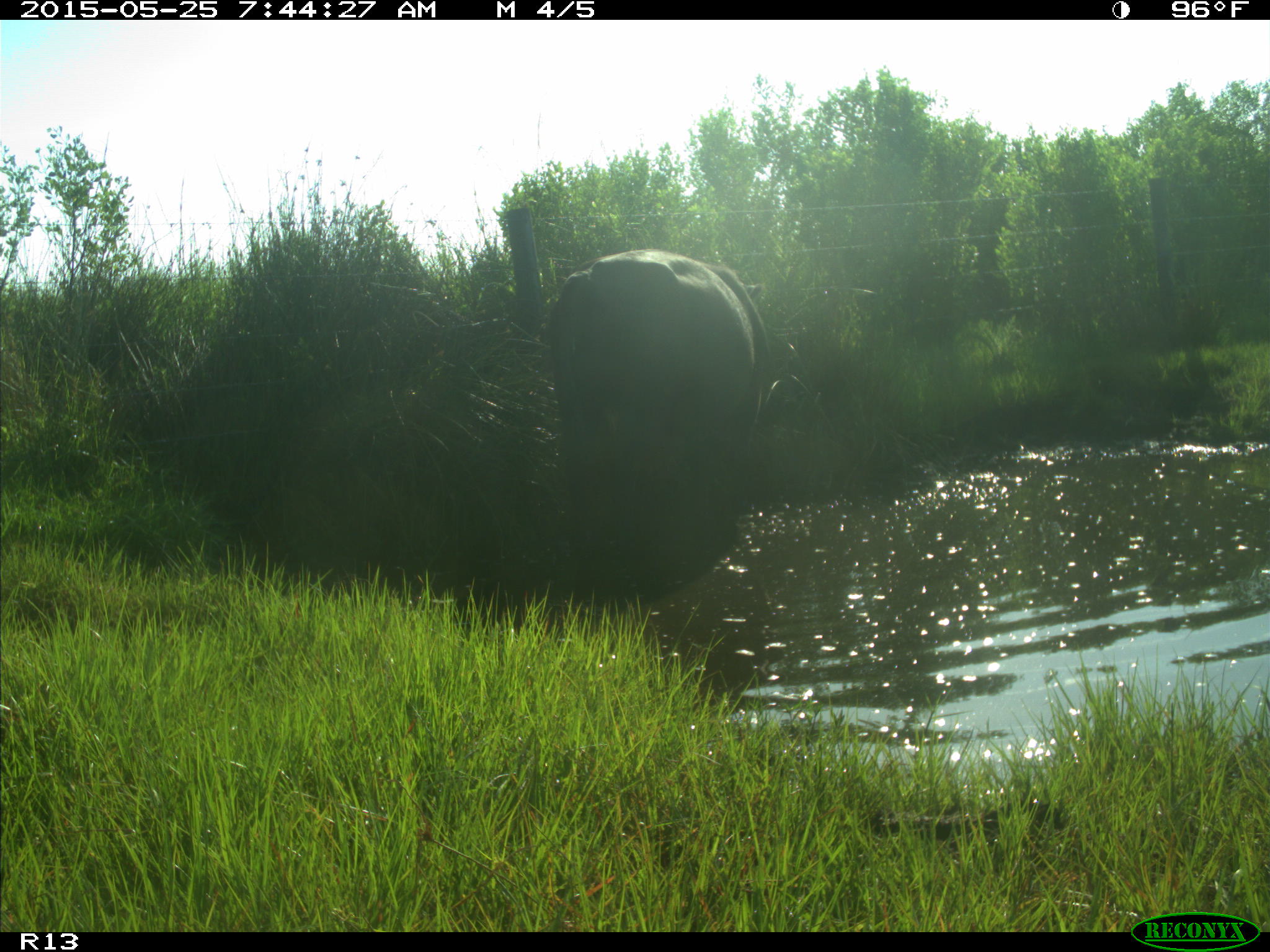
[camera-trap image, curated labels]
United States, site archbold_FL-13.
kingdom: Animalia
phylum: Chordata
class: Mammalia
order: Artiodactyla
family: Bovidae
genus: Bos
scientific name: Bos taurus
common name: domestic cow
Bos taurus (domestic cow).